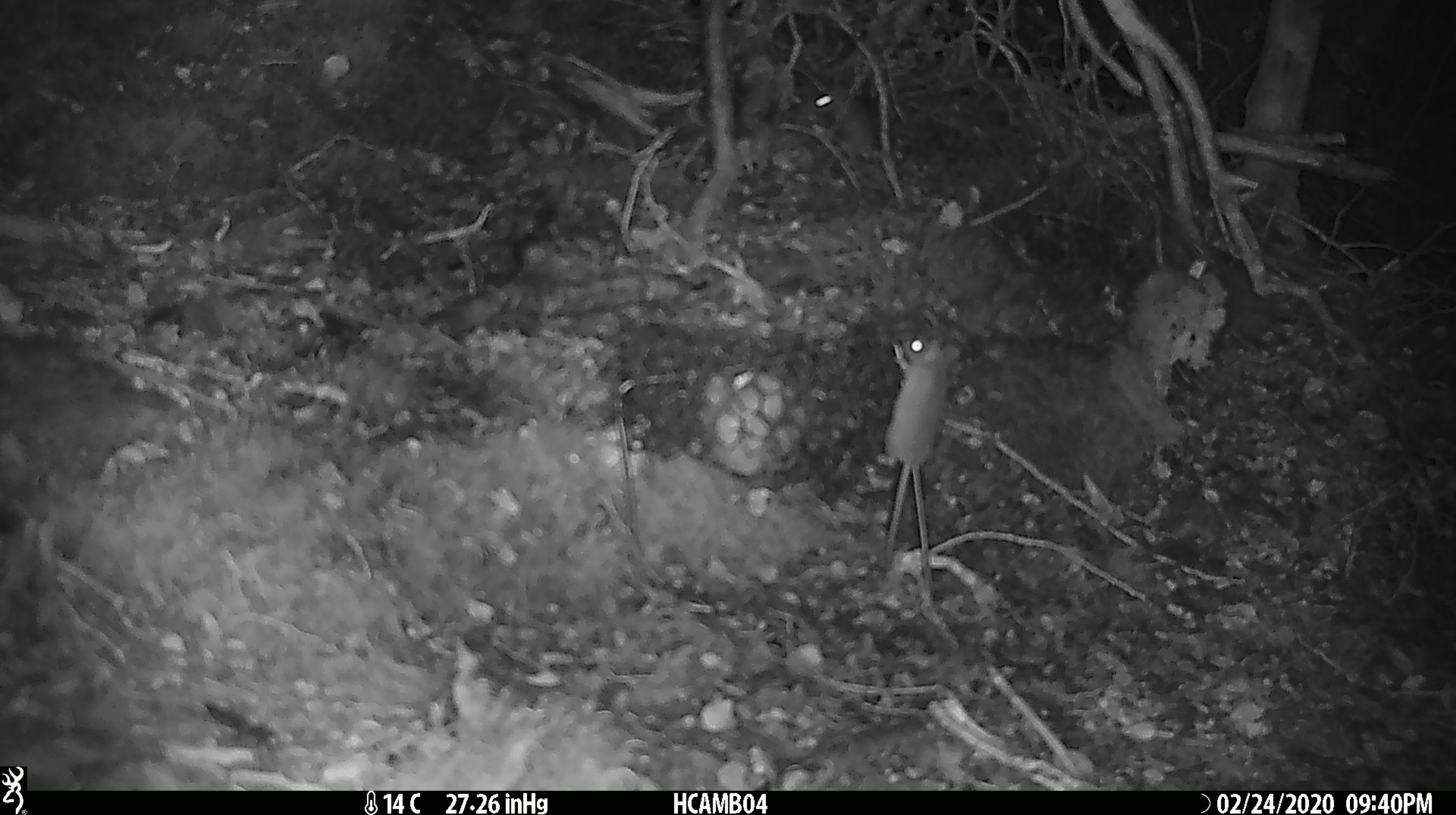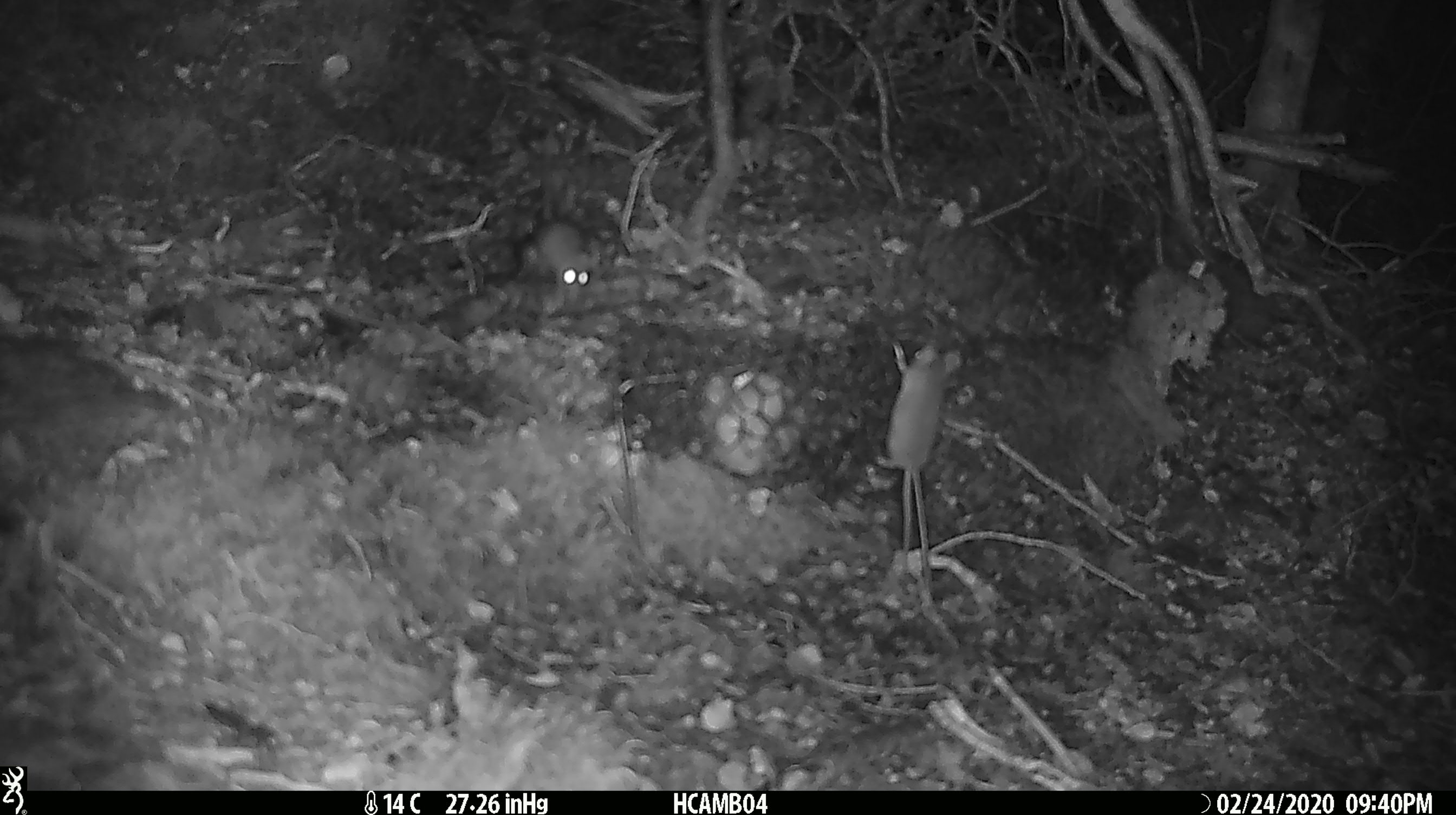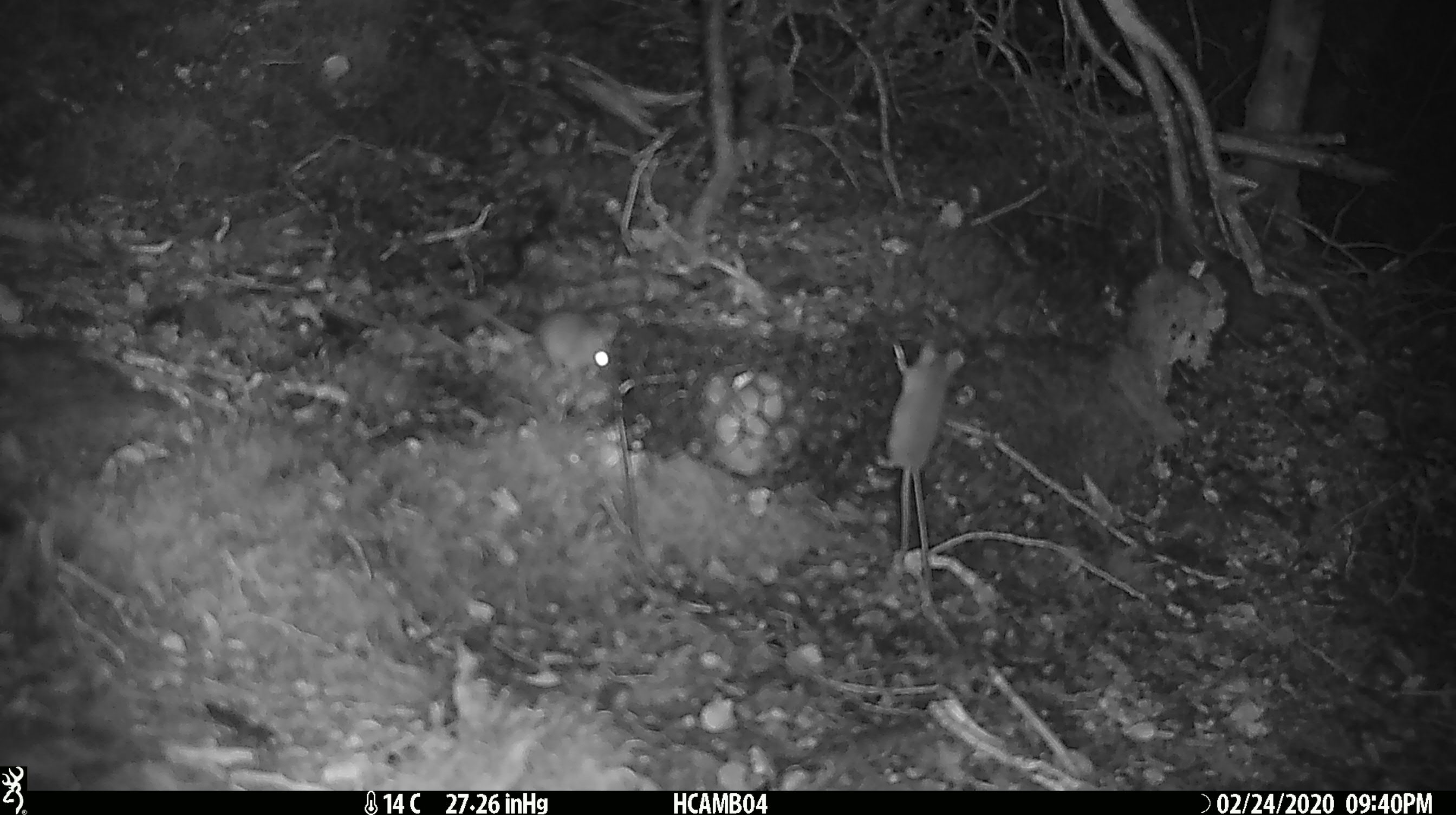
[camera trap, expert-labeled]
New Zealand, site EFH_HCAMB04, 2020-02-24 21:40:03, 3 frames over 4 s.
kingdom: Animalia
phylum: Chordata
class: Mammalia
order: Rodentia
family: Muridae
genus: Mus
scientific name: Mus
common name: mouse